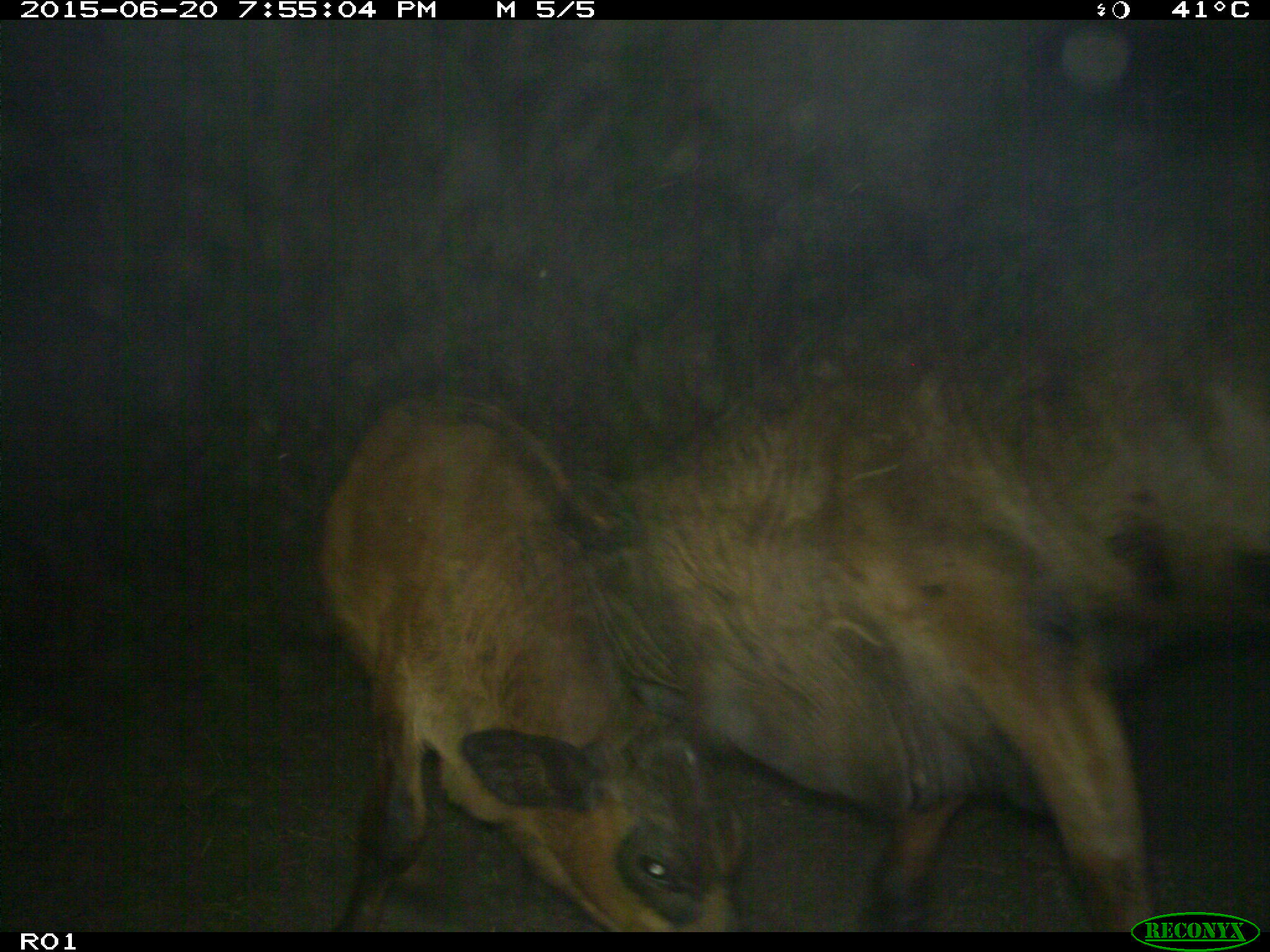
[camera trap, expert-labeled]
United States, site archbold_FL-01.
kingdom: Animalia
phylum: Chordata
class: Mammalia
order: Artiodactyla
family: Bovidae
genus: Bos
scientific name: Bos taurus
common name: domestic cow